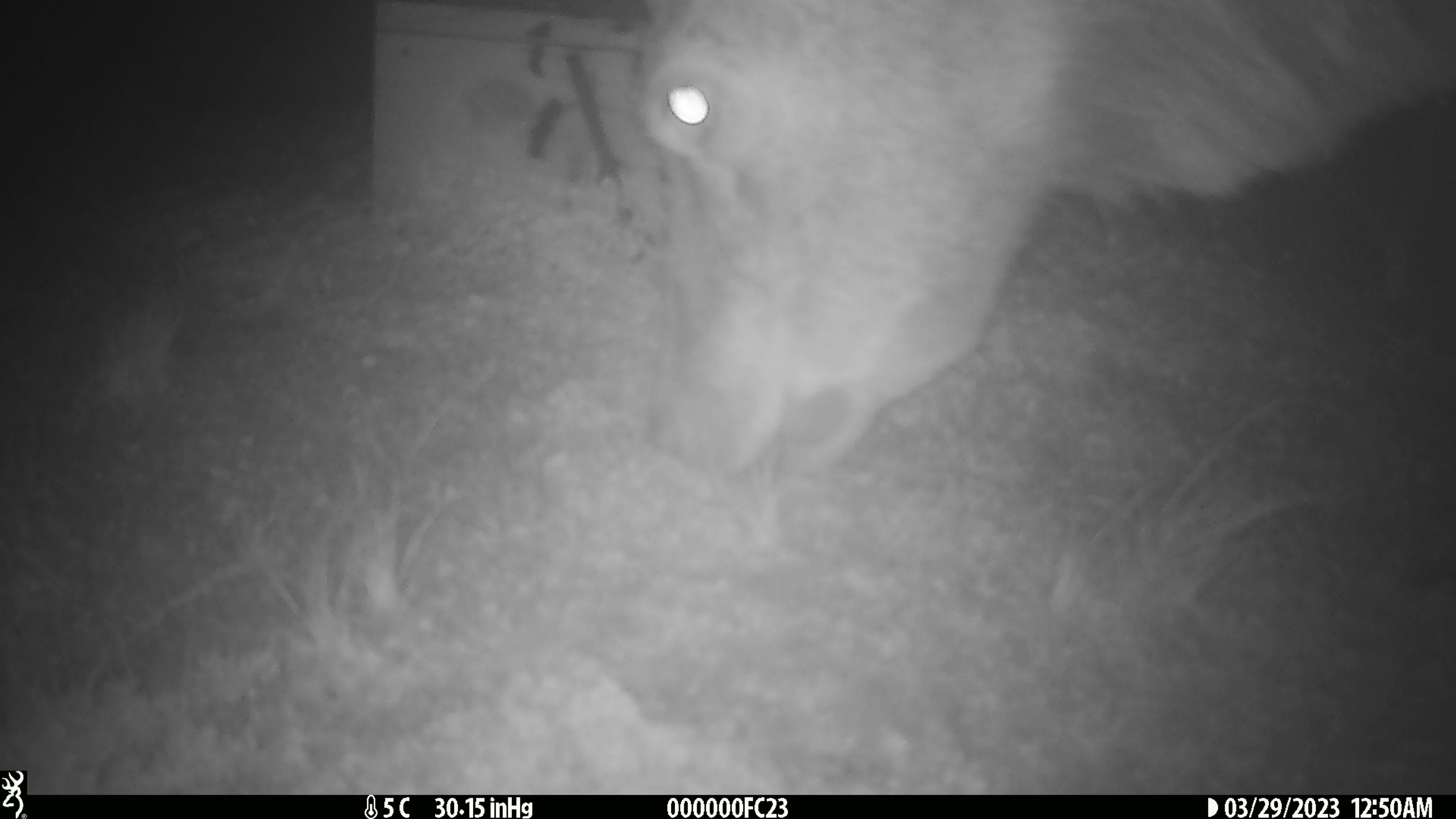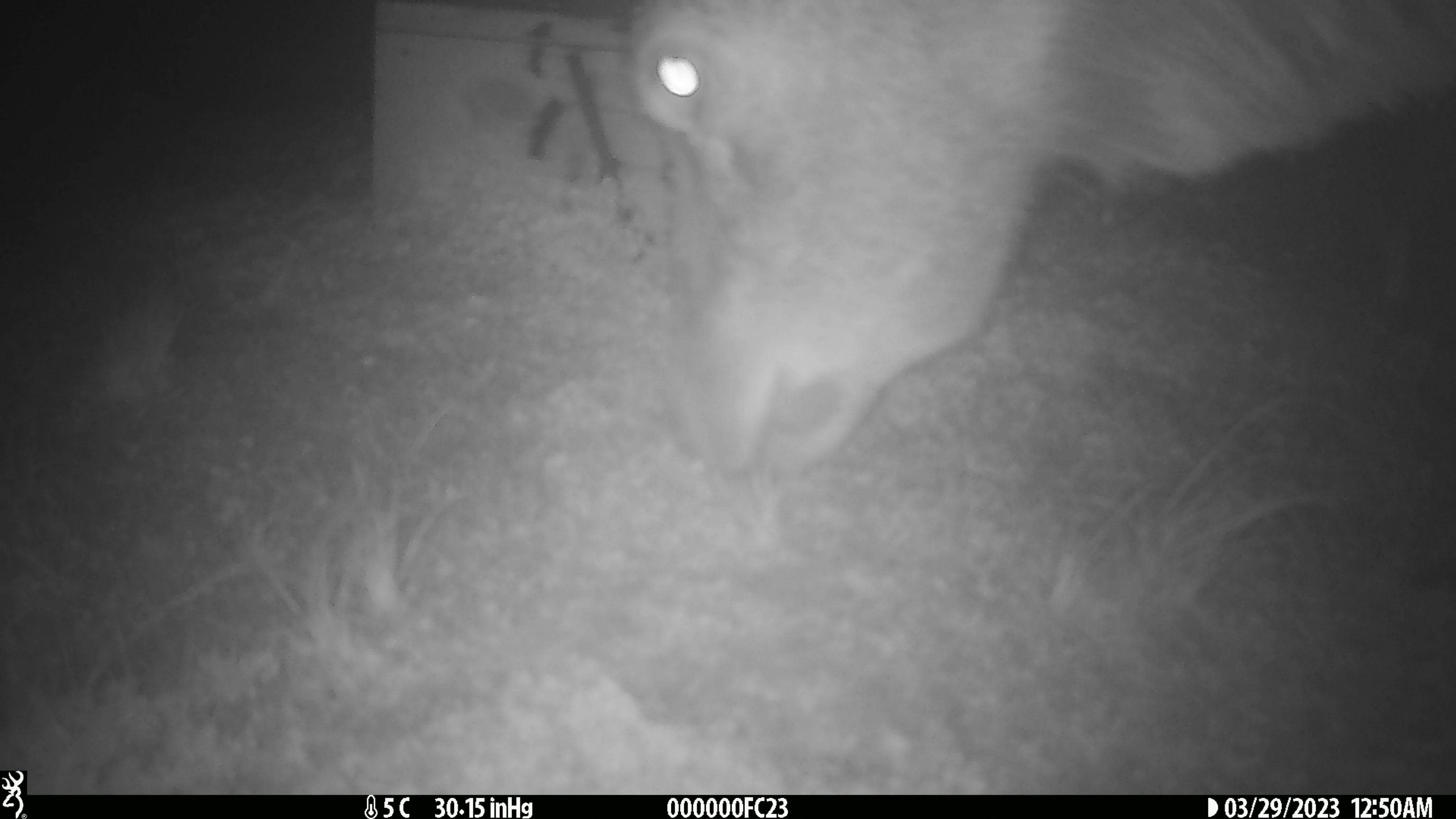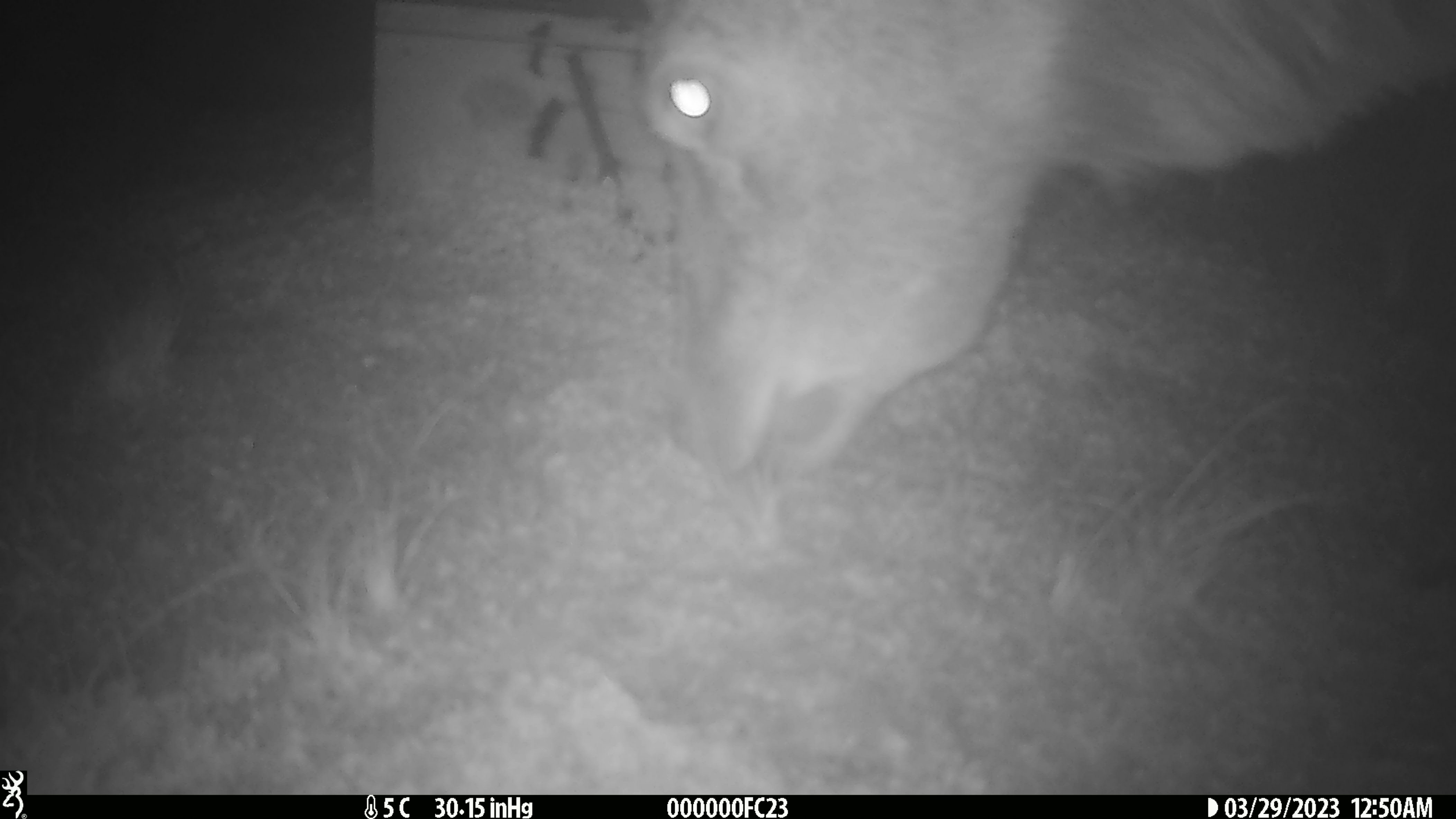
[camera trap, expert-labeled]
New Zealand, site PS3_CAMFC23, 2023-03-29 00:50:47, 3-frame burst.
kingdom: Animalia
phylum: Chordata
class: Mammalia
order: Artiodactyla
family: Cervidae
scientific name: Cervidae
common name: deer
Deer (Cervidae).